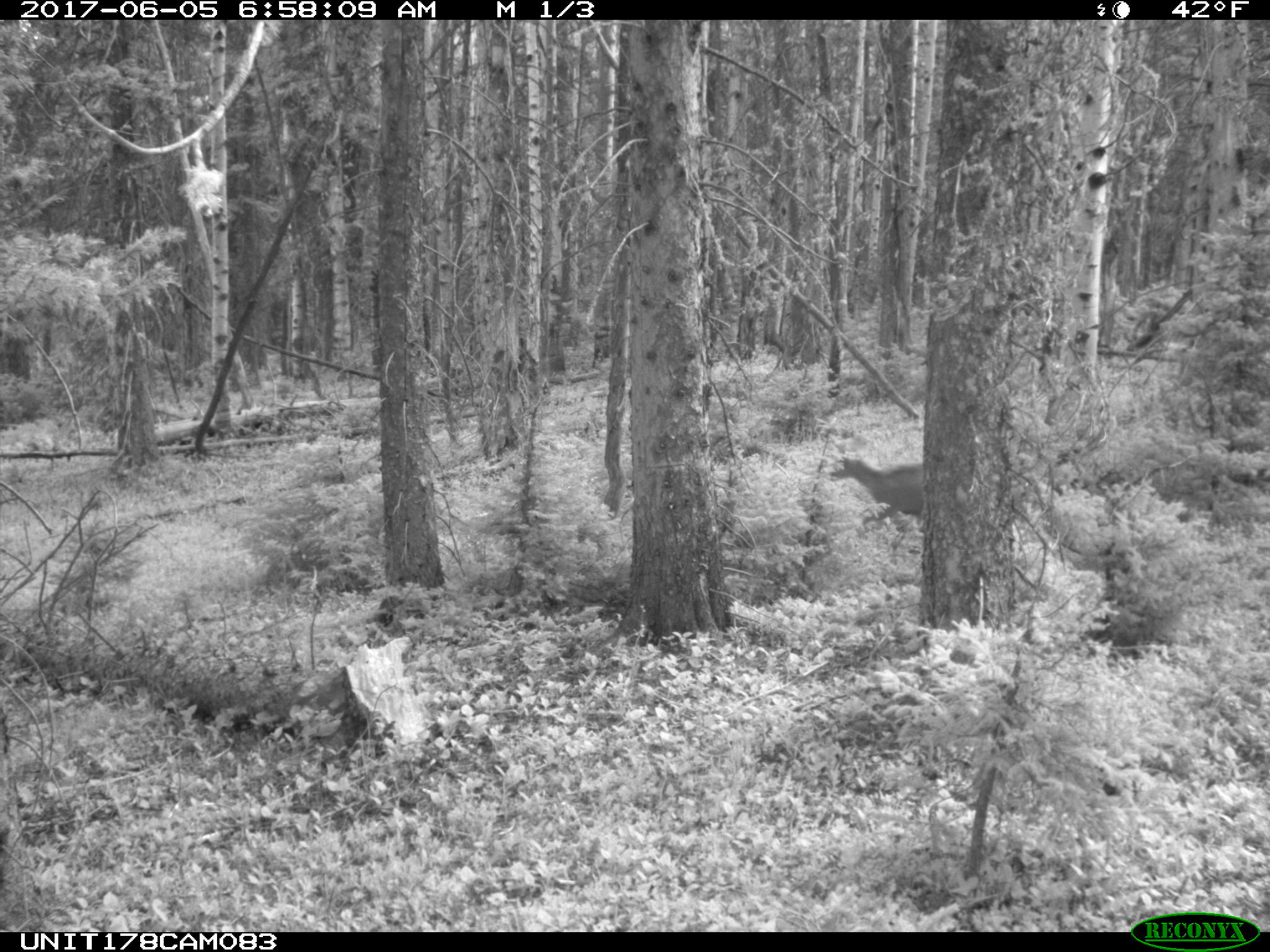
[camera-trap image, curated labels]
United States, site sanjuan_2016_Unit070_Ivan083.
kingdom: Animalia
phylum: Chordata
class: Mammalia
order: Artiodactyla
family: Cervidae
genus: Odocoileus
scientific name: Odocoileus hemionus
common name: mule deer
Odocoileus hemionus (mule deer).